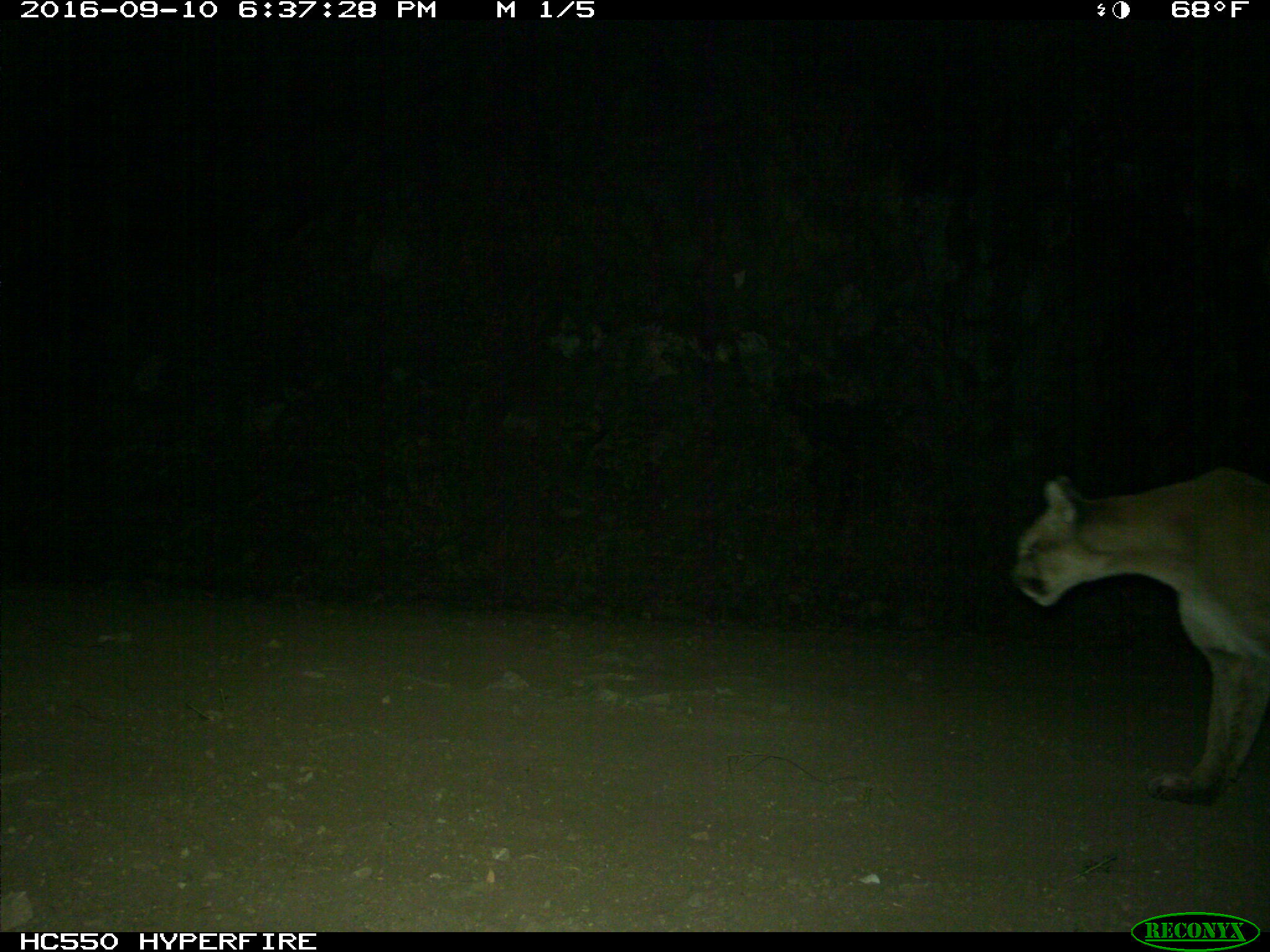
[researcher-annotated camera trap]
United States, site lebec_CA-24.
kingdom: Animalia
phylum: Chordata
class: Mammalia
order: Carnivora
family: Felidae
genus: Puma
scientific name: Puma concolor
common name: mountain lion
Puma concolor (mountain lion).